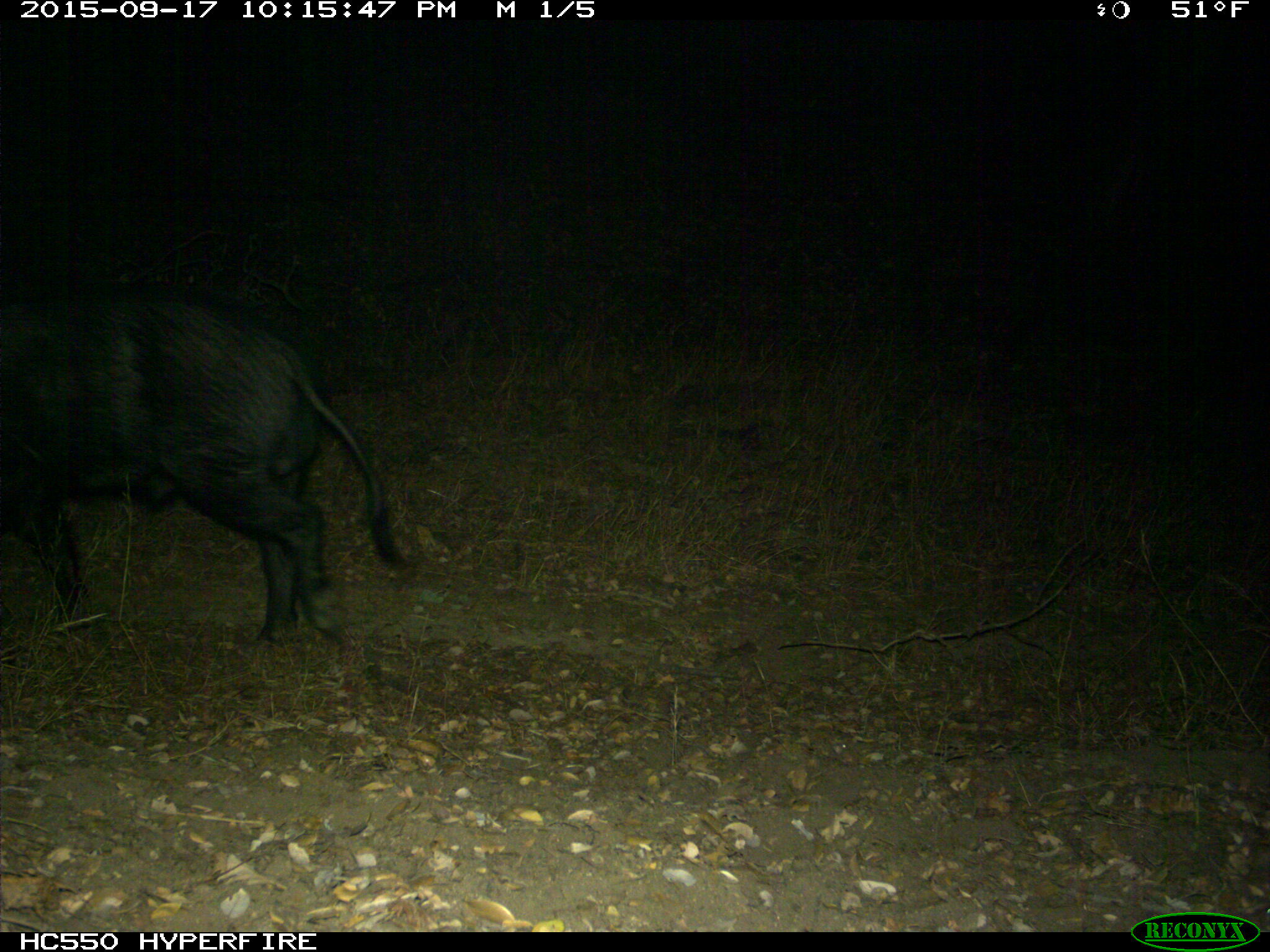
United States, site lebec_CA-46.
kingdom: Animalia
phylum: Chordata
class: Mammalia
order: Artiodactyla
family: Suidae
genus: Sus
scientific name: Sus scrofa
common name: wild boar